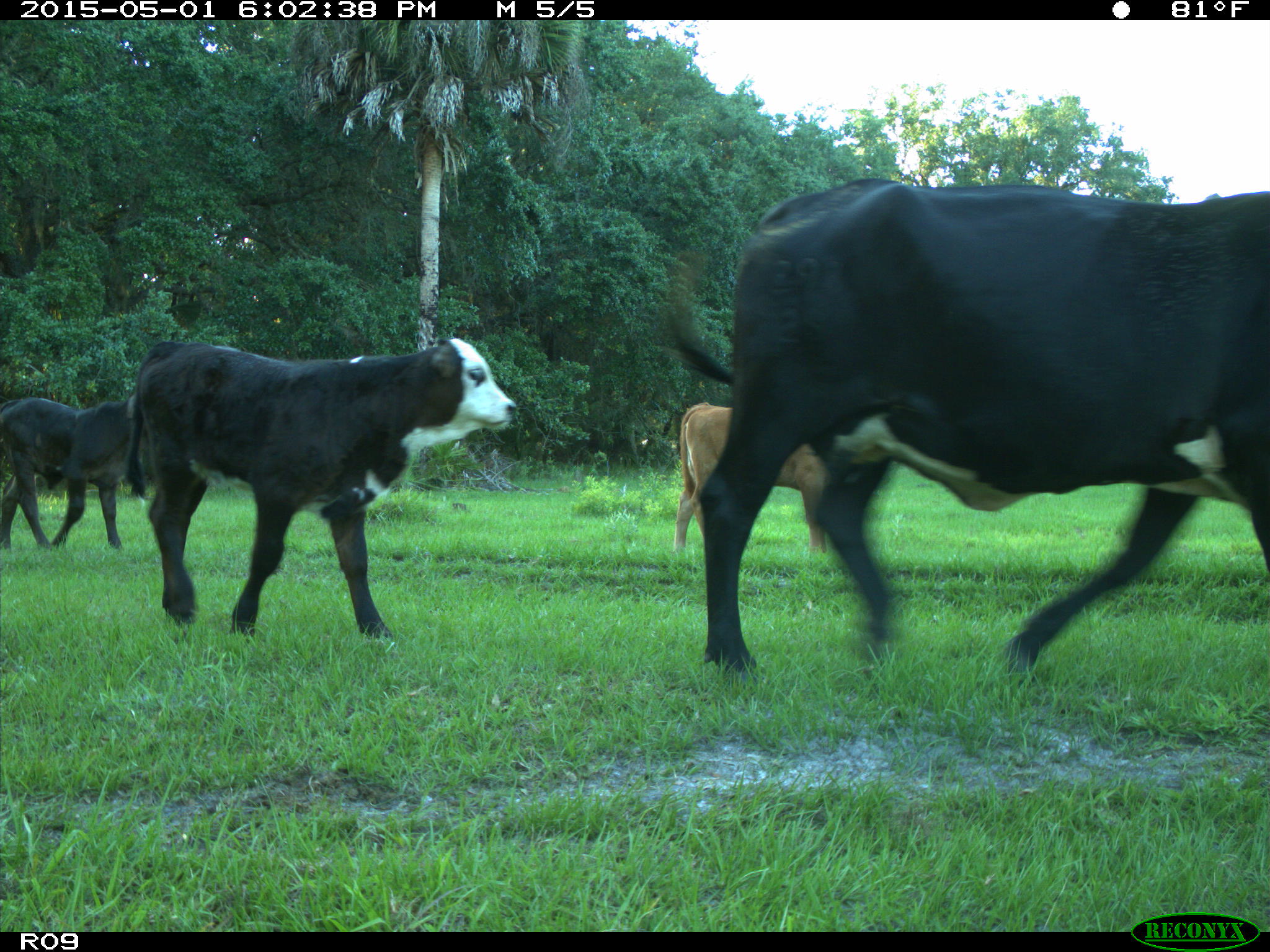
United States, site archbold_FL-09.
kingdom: Animalia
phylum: Chordata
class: Mammalia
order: Artiodactyla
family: Bovidae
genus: Bos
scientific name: Bos taurus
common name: domestic cow